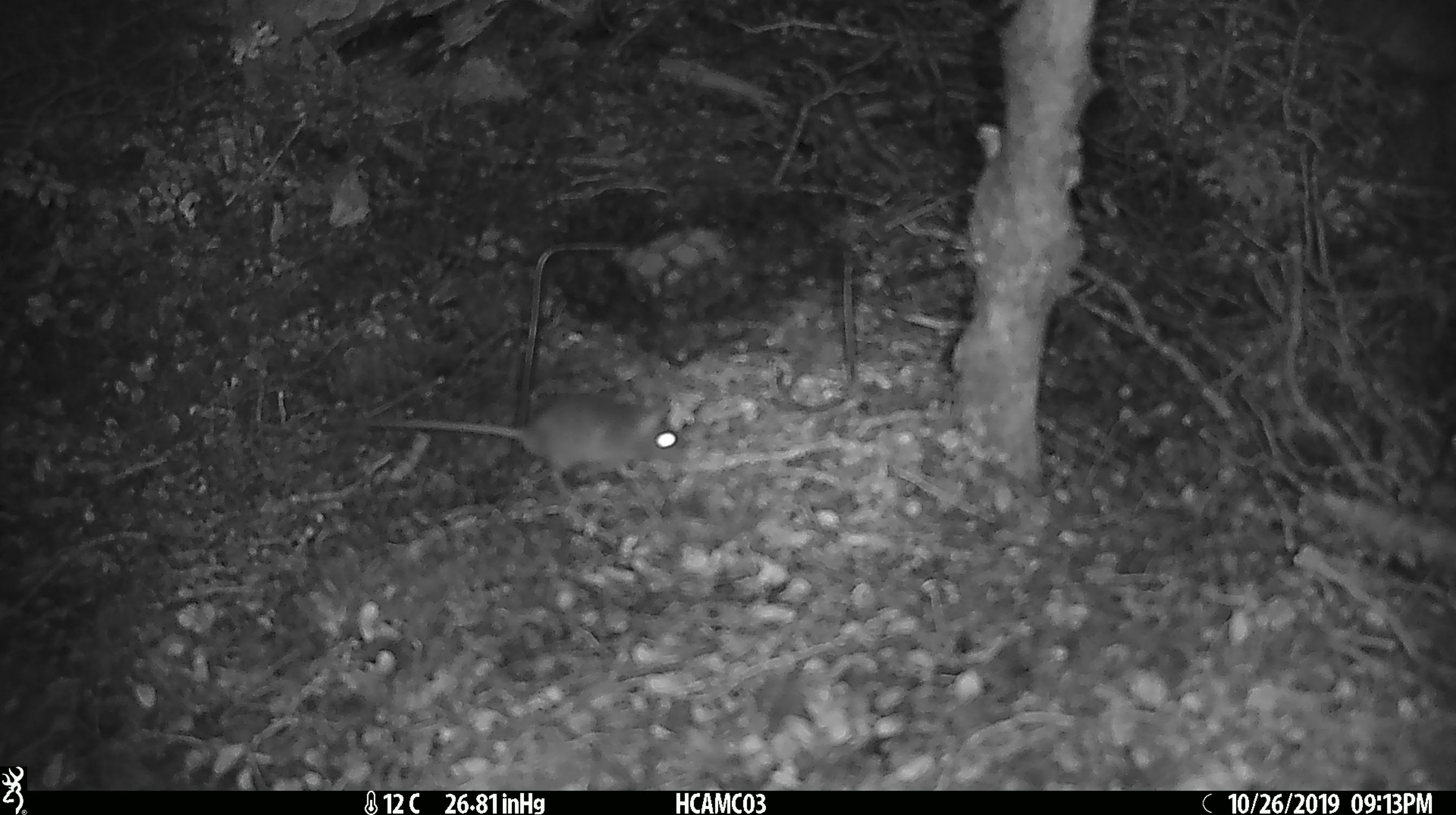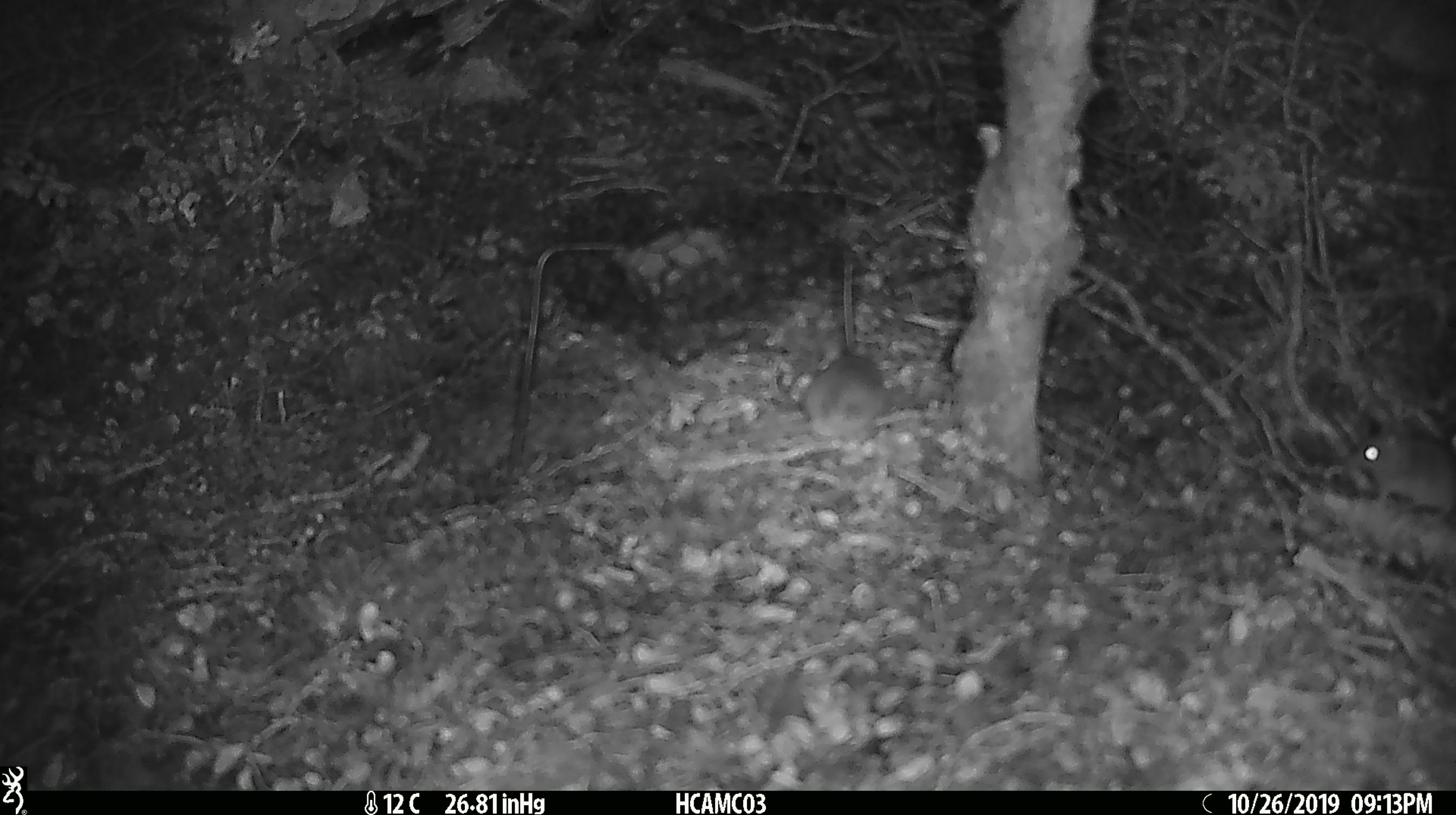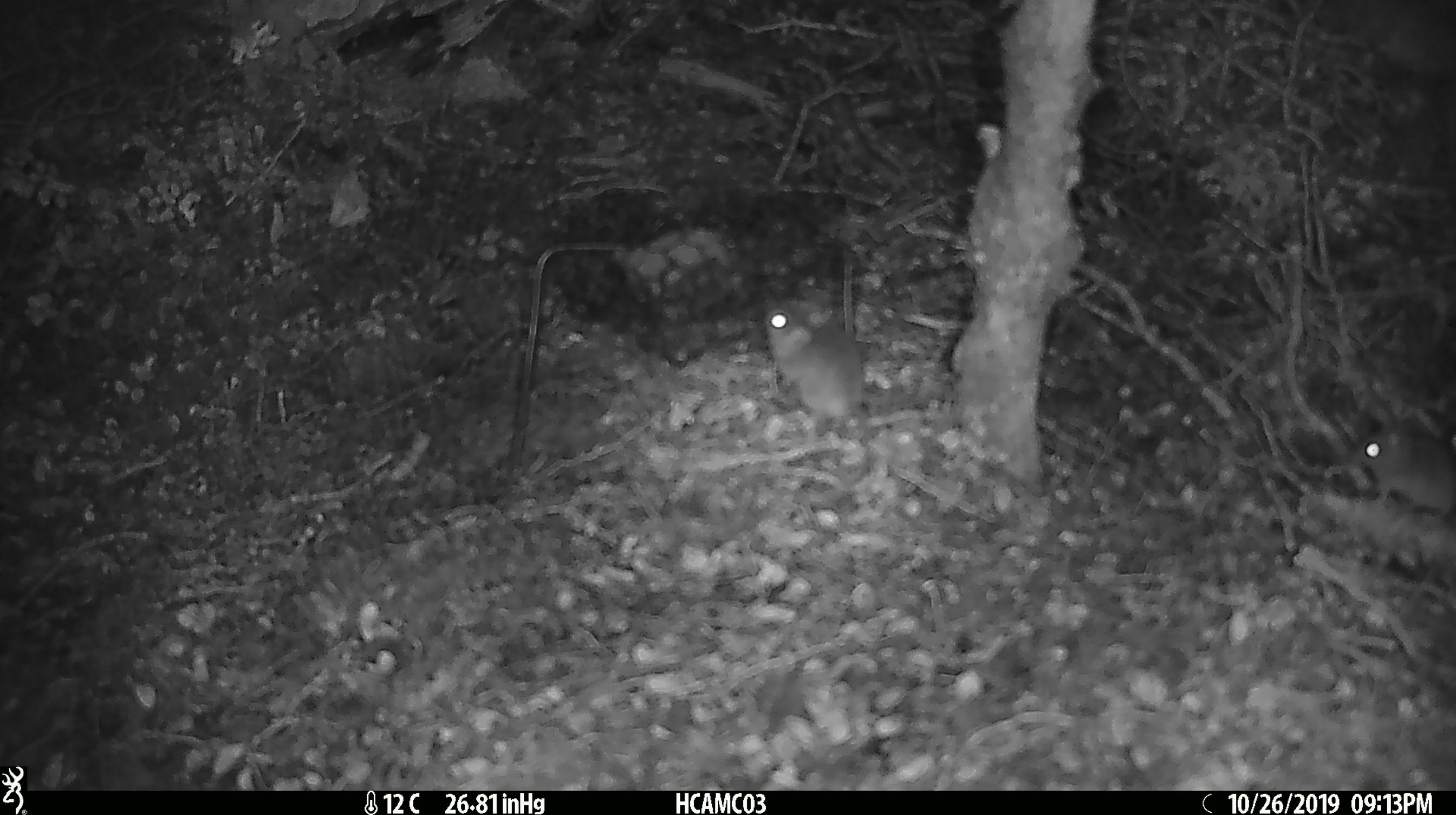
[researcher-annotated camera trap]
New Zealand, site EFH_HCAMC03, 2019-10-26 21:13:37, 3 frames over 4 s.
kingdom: Animalia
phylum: Chordata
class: Mammalia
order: Rodentia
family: Muridae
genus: Mus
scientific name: Mus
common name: mouse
Mouse (Mus).